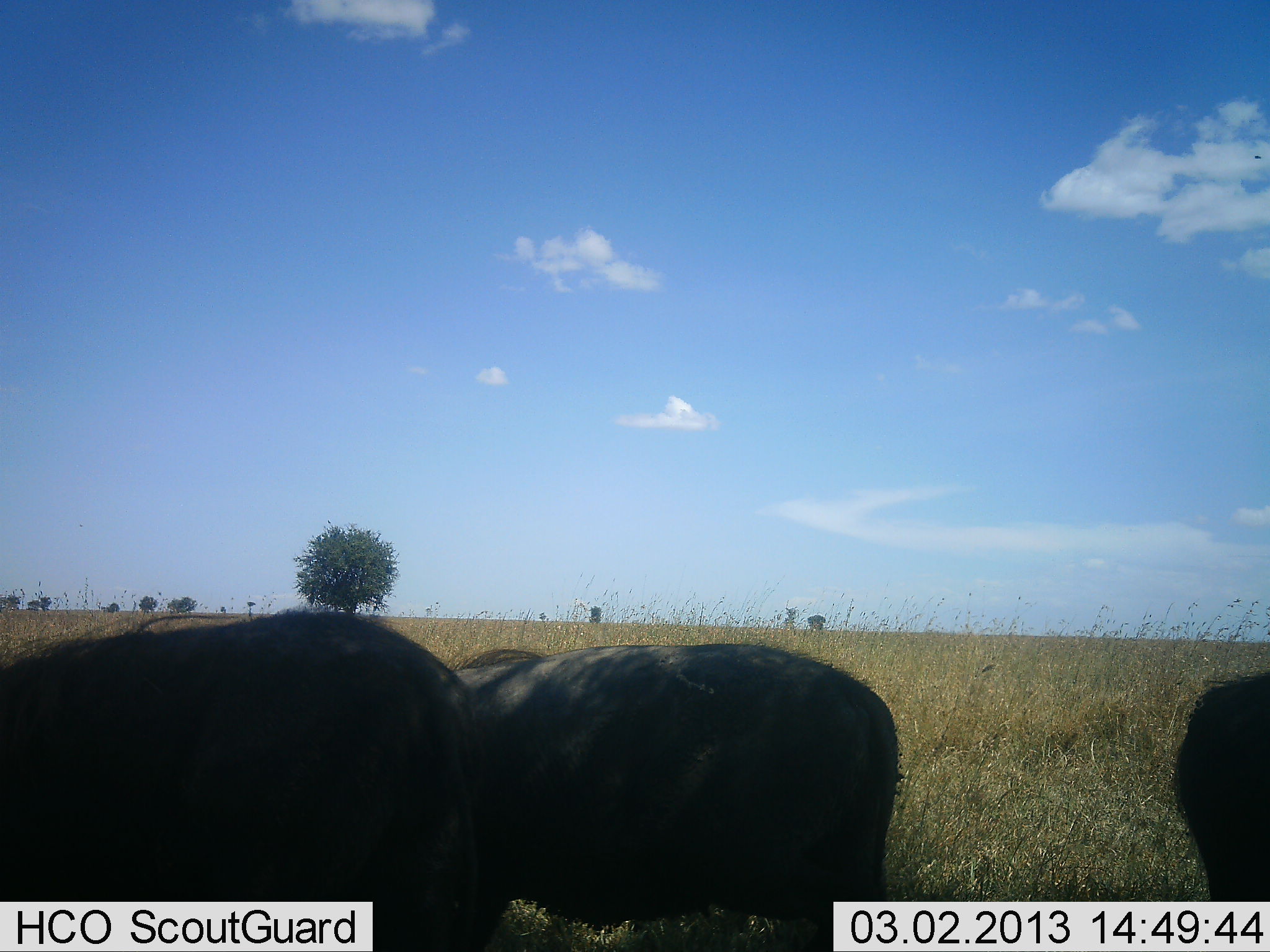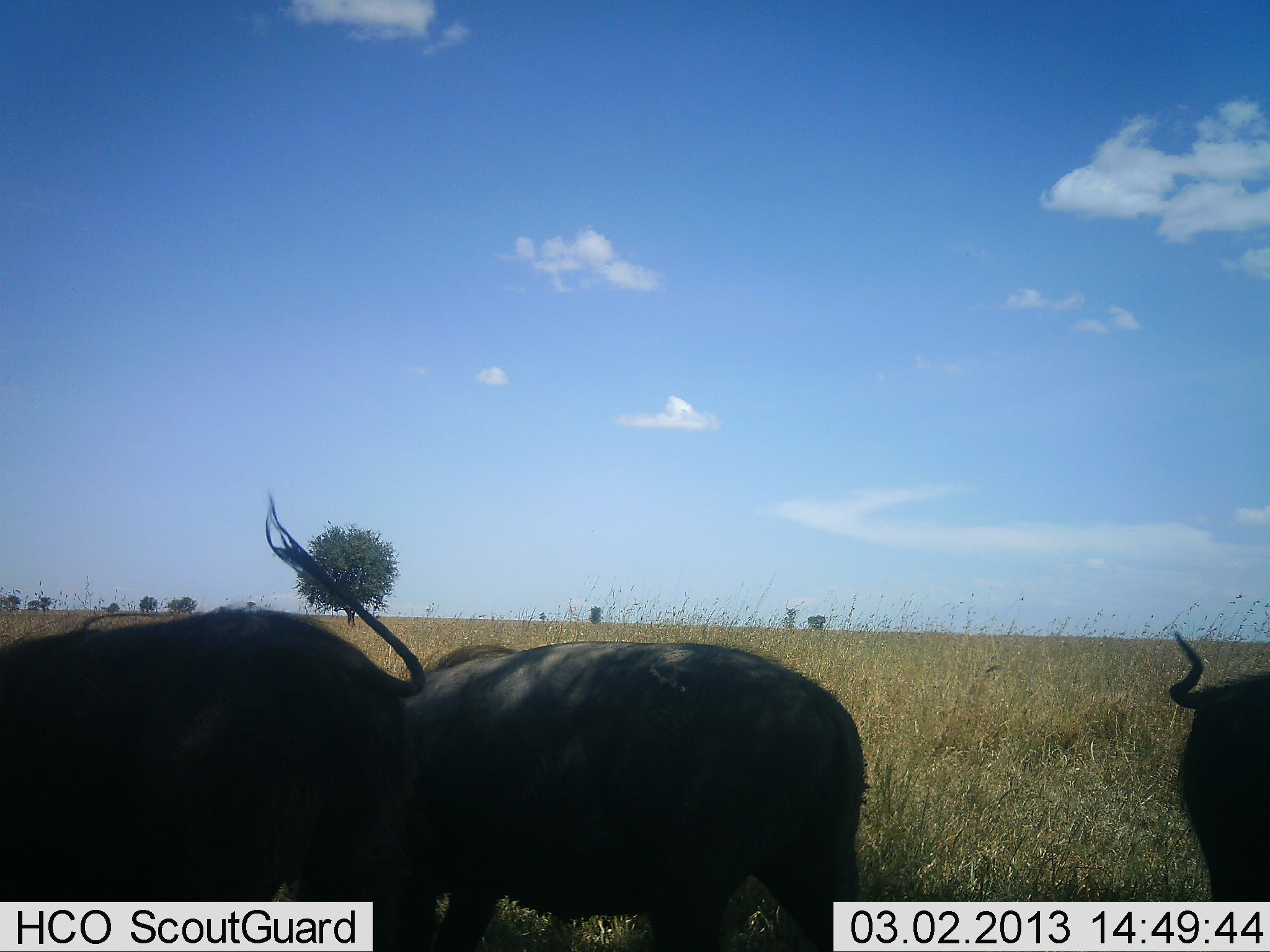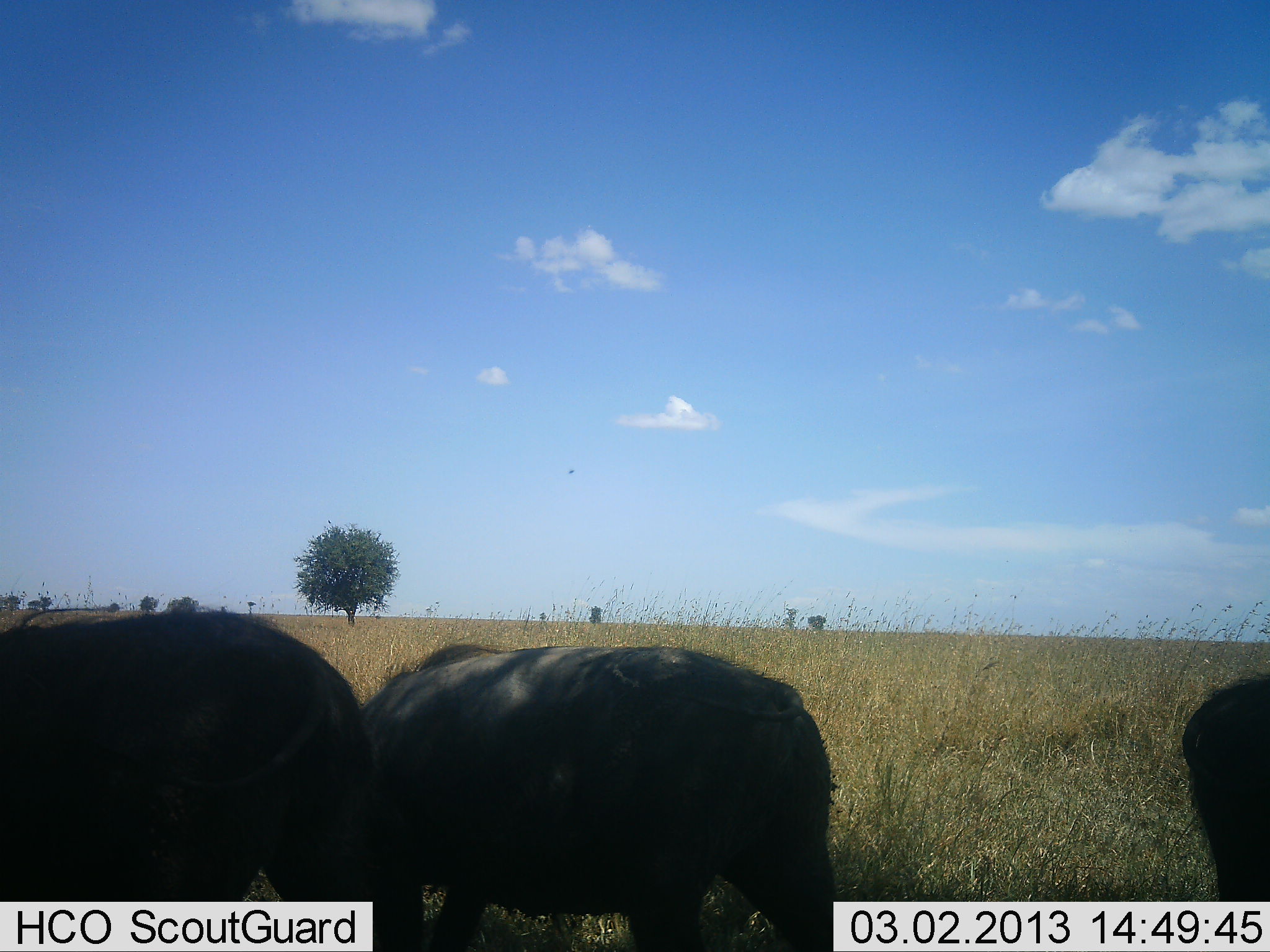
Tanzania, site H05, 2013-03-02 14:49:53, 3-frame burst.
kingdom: Animalia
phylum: Chordata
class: Mammalia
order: Artiodactyla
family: Suidae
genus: Phacochoerus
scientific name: Phacochoerus africanus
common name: warthog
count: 3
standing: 42%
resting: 0%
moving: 21%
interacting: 0%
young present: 0%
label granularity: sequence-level